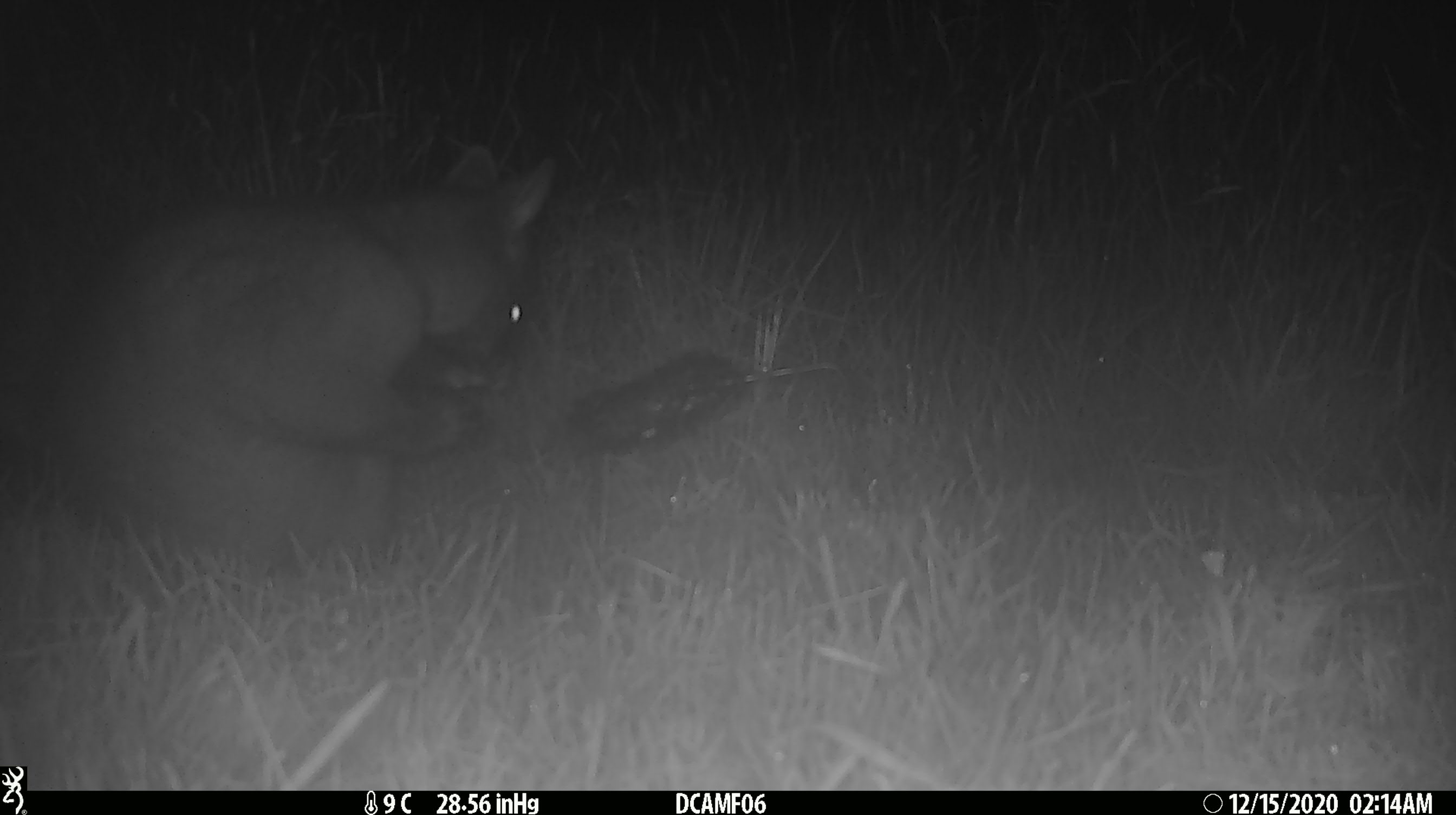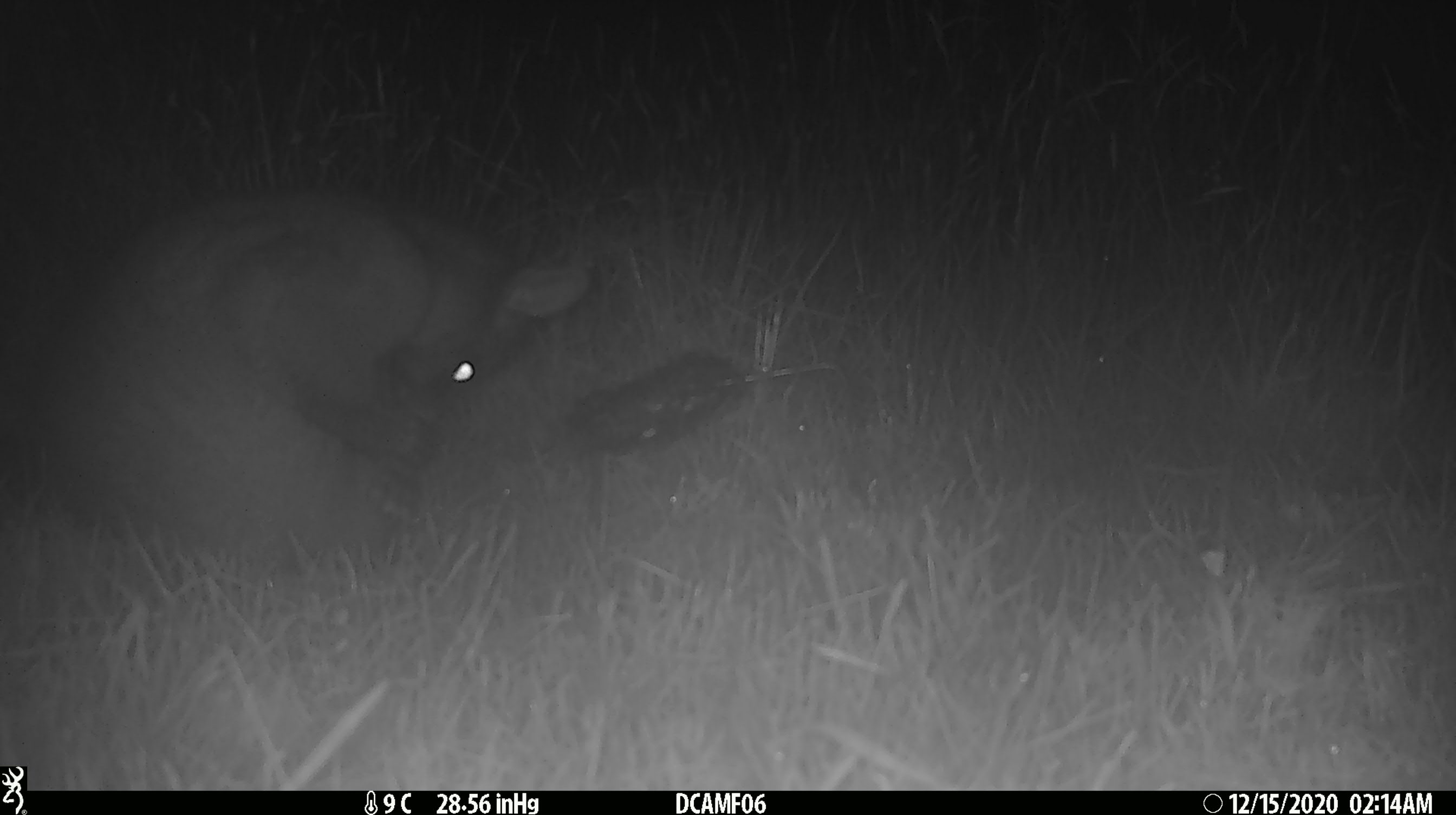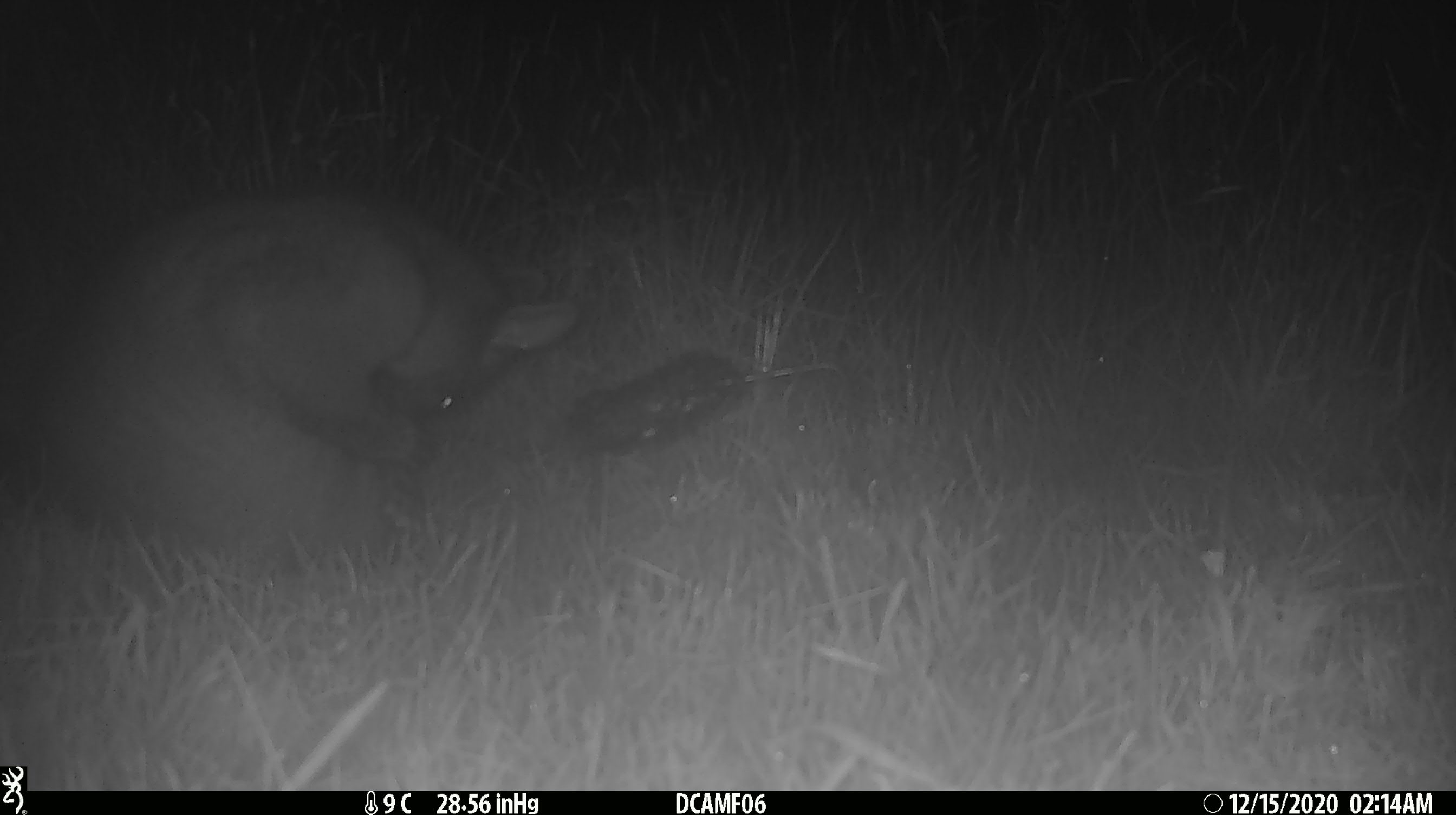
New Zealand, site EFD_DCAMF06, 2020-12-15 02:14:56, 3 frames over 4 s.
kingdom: Animalia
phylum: Chordata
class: Mammalia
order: Diprotodontia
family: Phalangeridae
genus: Trichosurus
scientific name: Trichosurus vulpecula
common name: common brushtail possum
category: possum